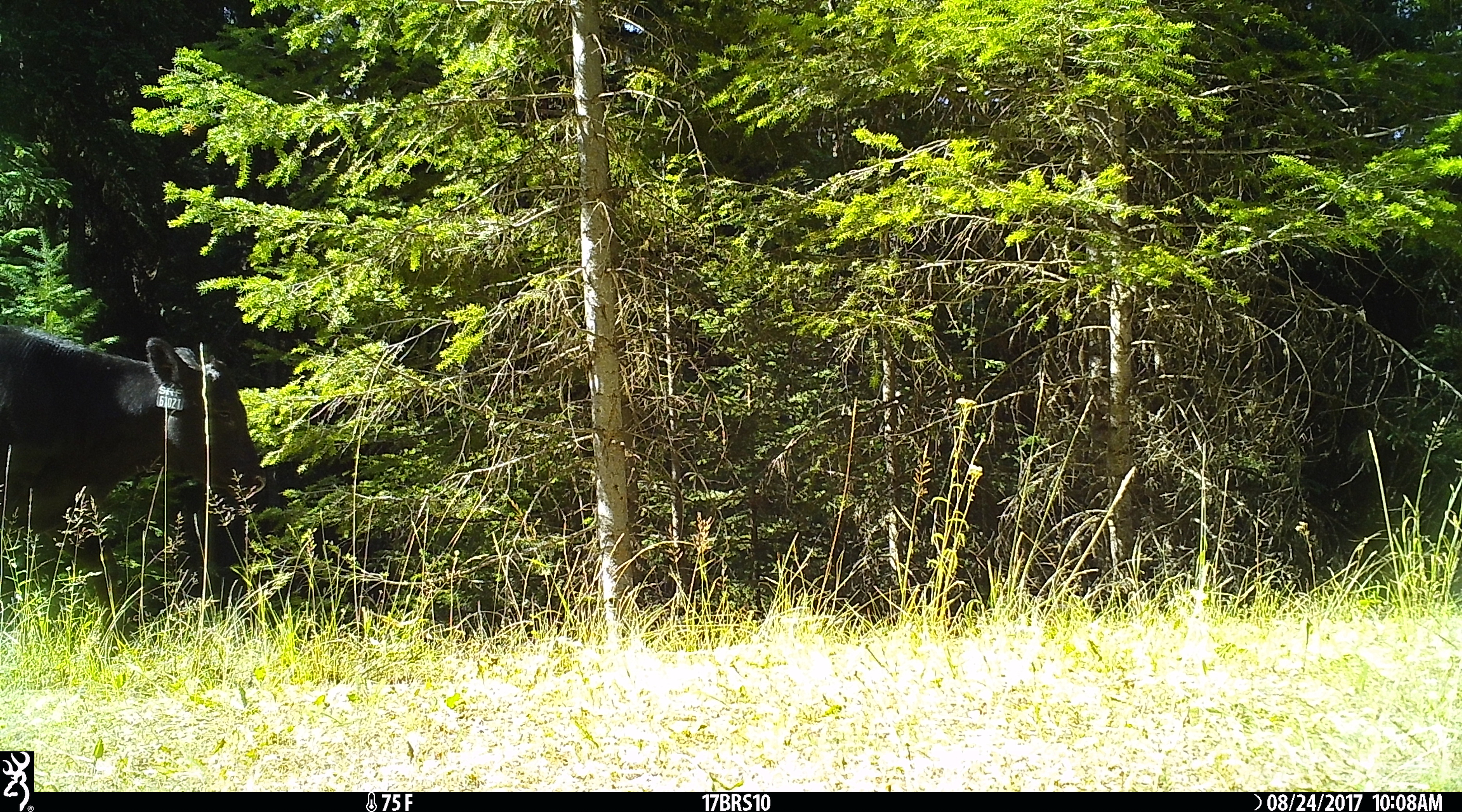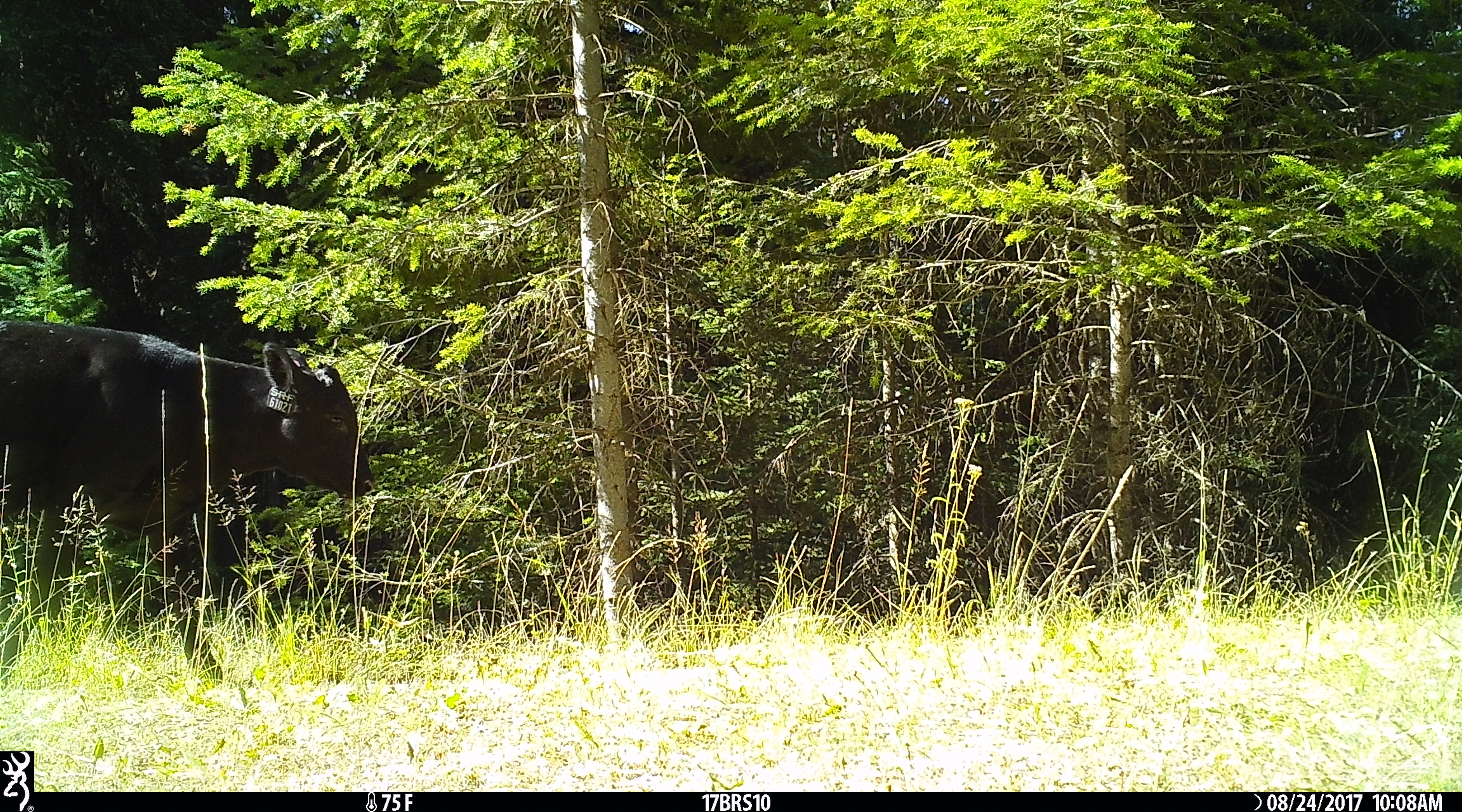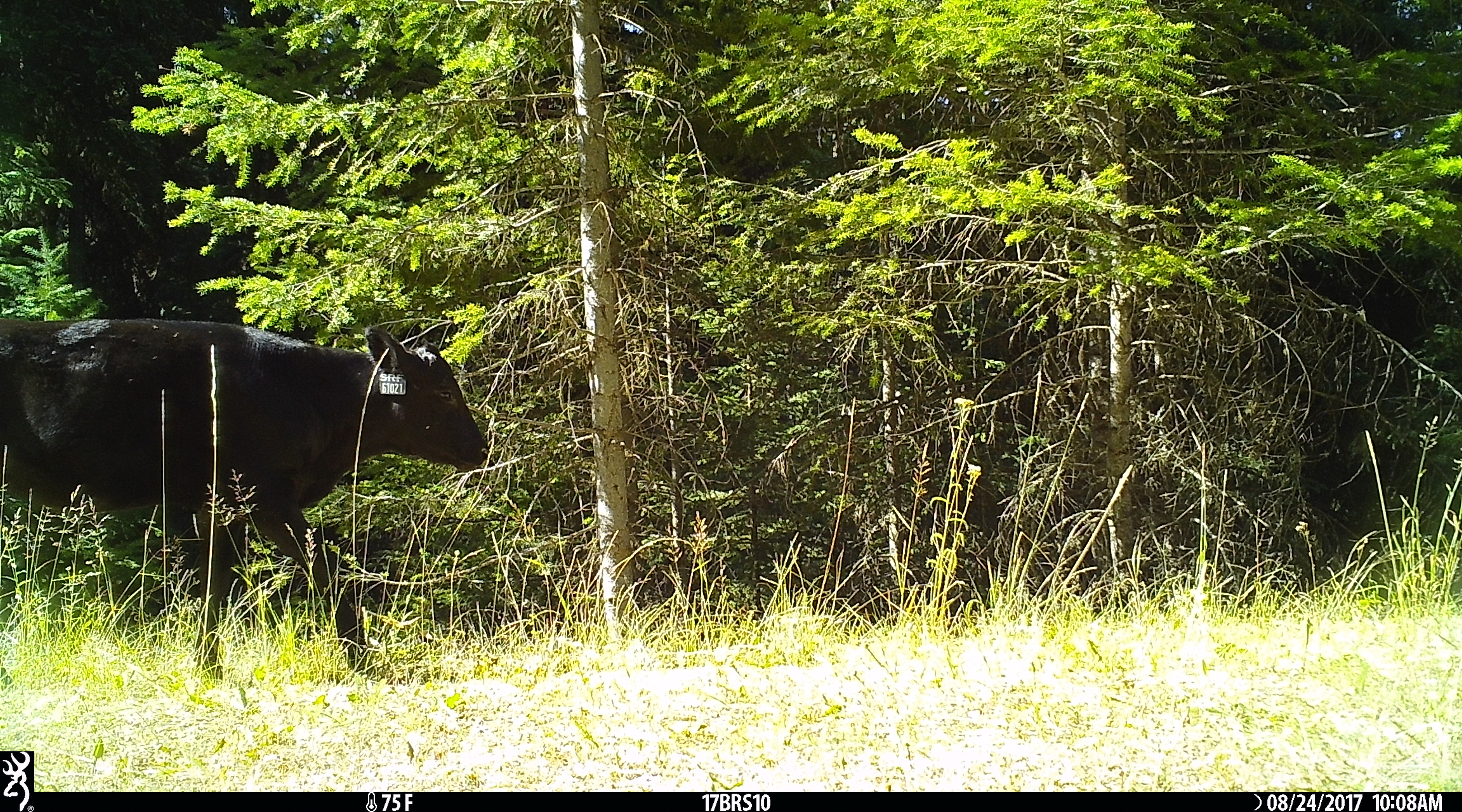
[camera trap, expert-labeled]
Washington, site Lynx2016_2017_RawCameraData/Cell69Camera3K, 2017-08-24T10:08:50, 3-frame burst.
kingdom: Animalia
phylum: Chordata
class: Mammalia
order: Artiodactyla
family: Bovidae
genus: Bos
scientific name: Bos taurus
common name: domestic cattle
Domestic cattle (Bos taurus). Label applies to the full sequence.